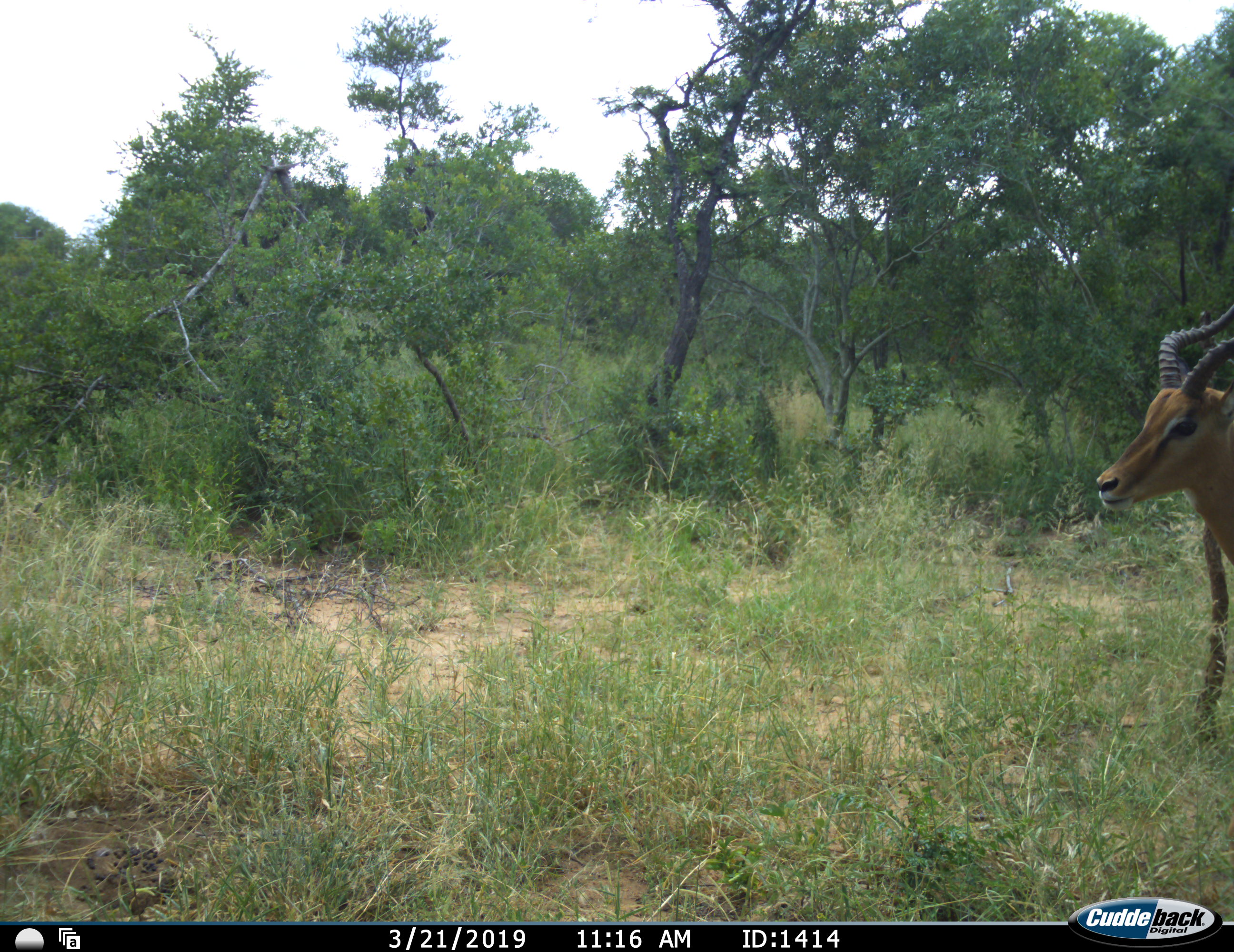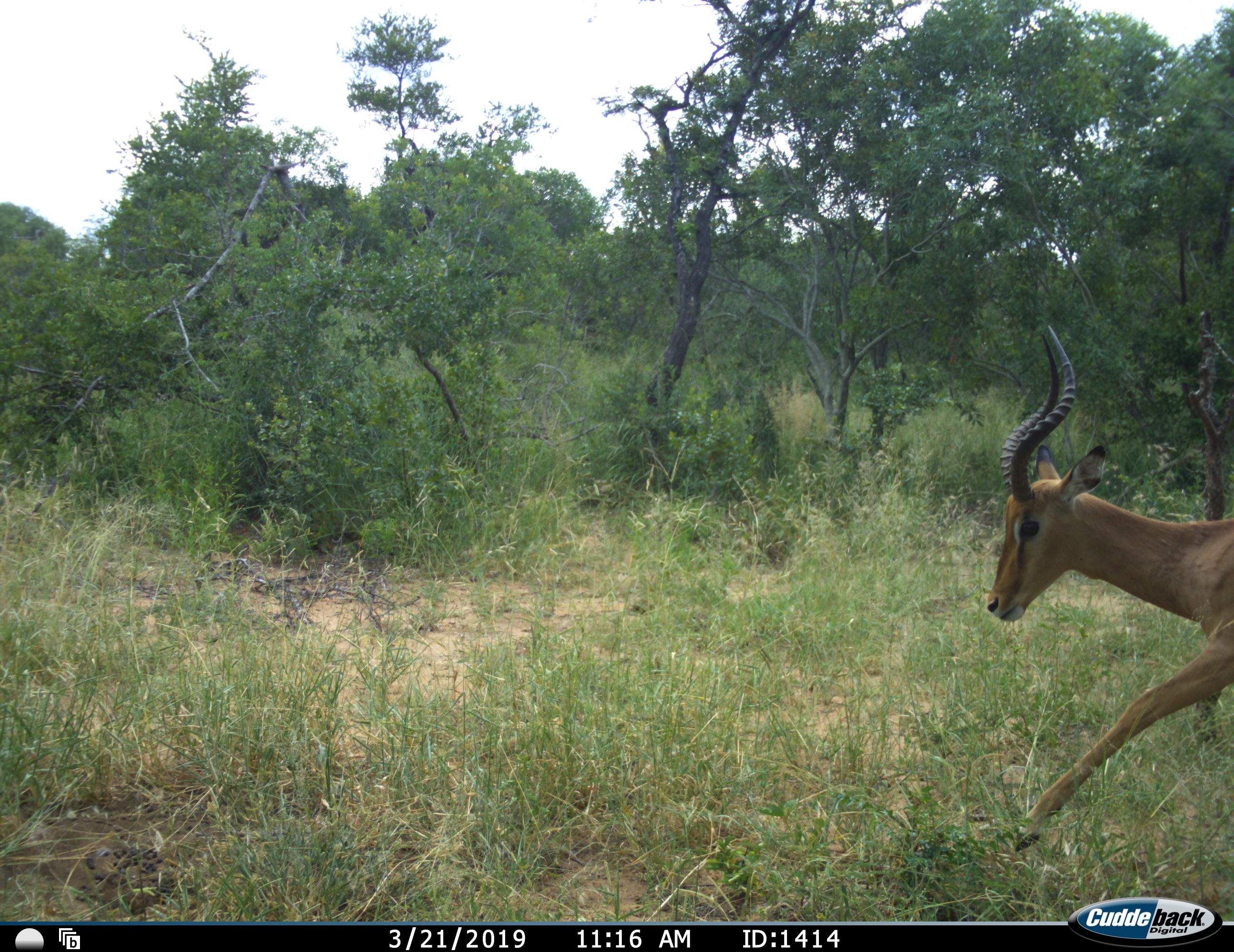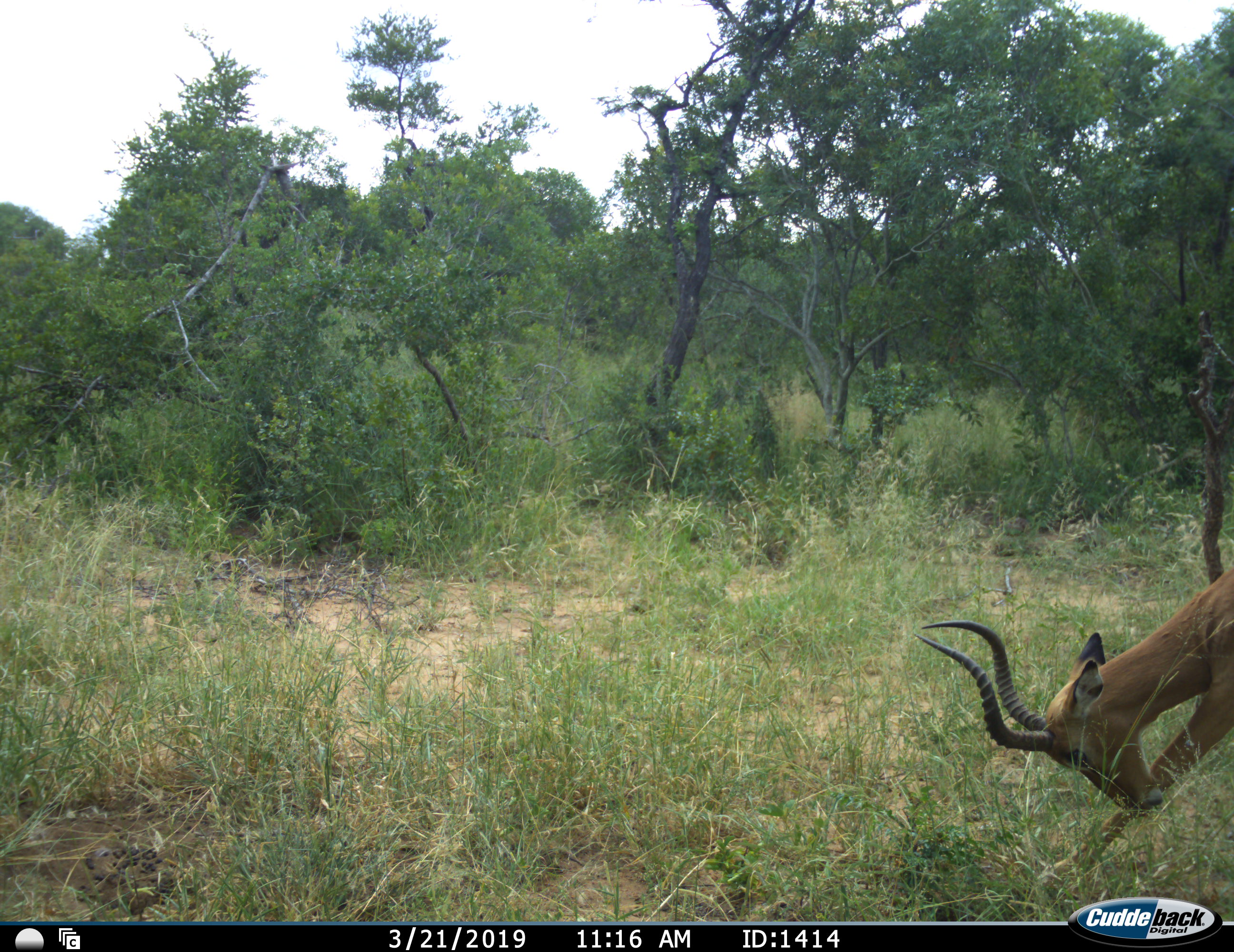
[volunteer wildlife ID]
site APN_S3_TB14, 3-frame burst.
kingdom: Animalia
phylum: Chordata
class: Mammalia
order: Artiodactyla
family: Bovidae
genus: Aepyceros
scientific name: Aepyceros melampus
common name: impala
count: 1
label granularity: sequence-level